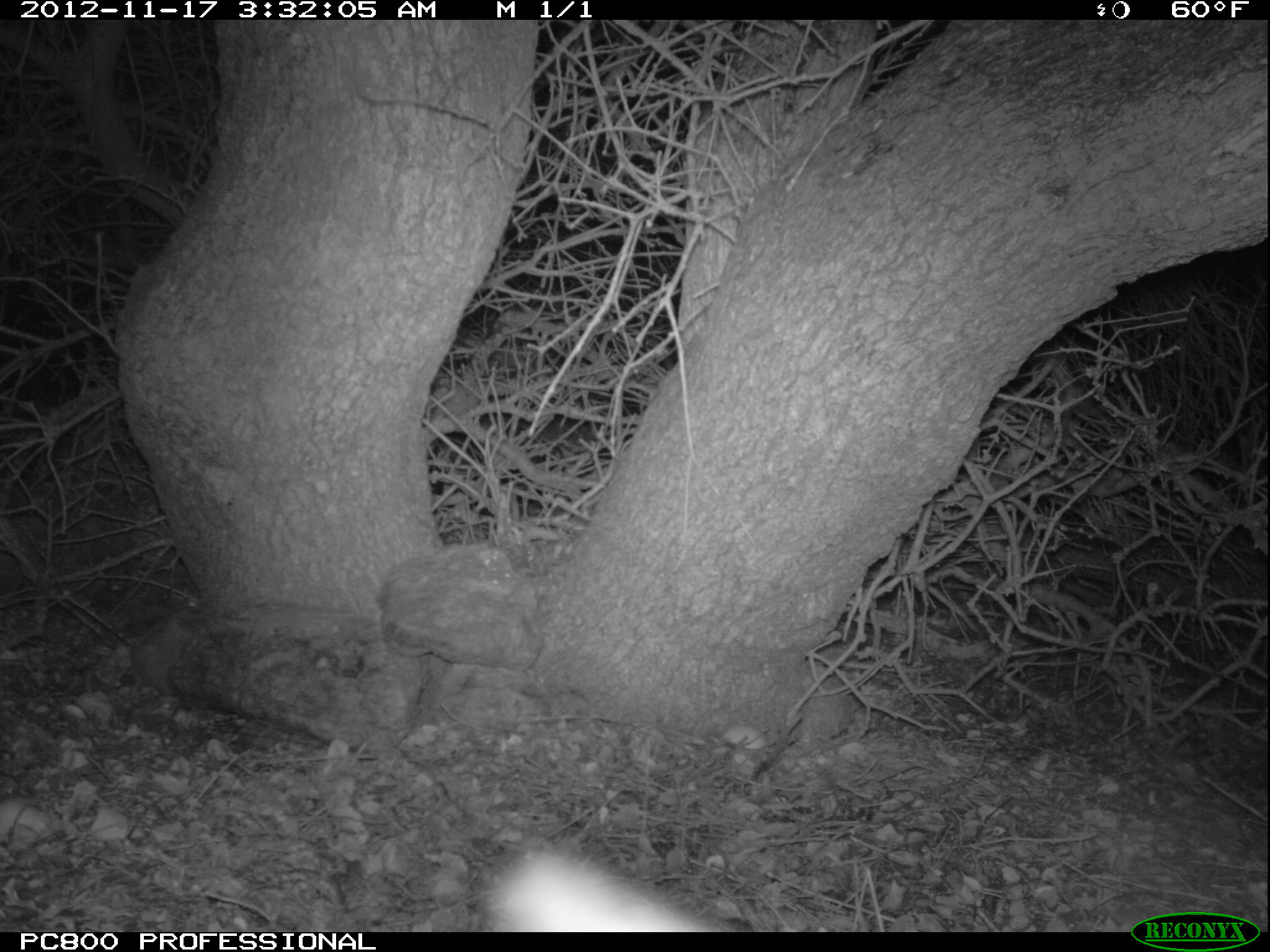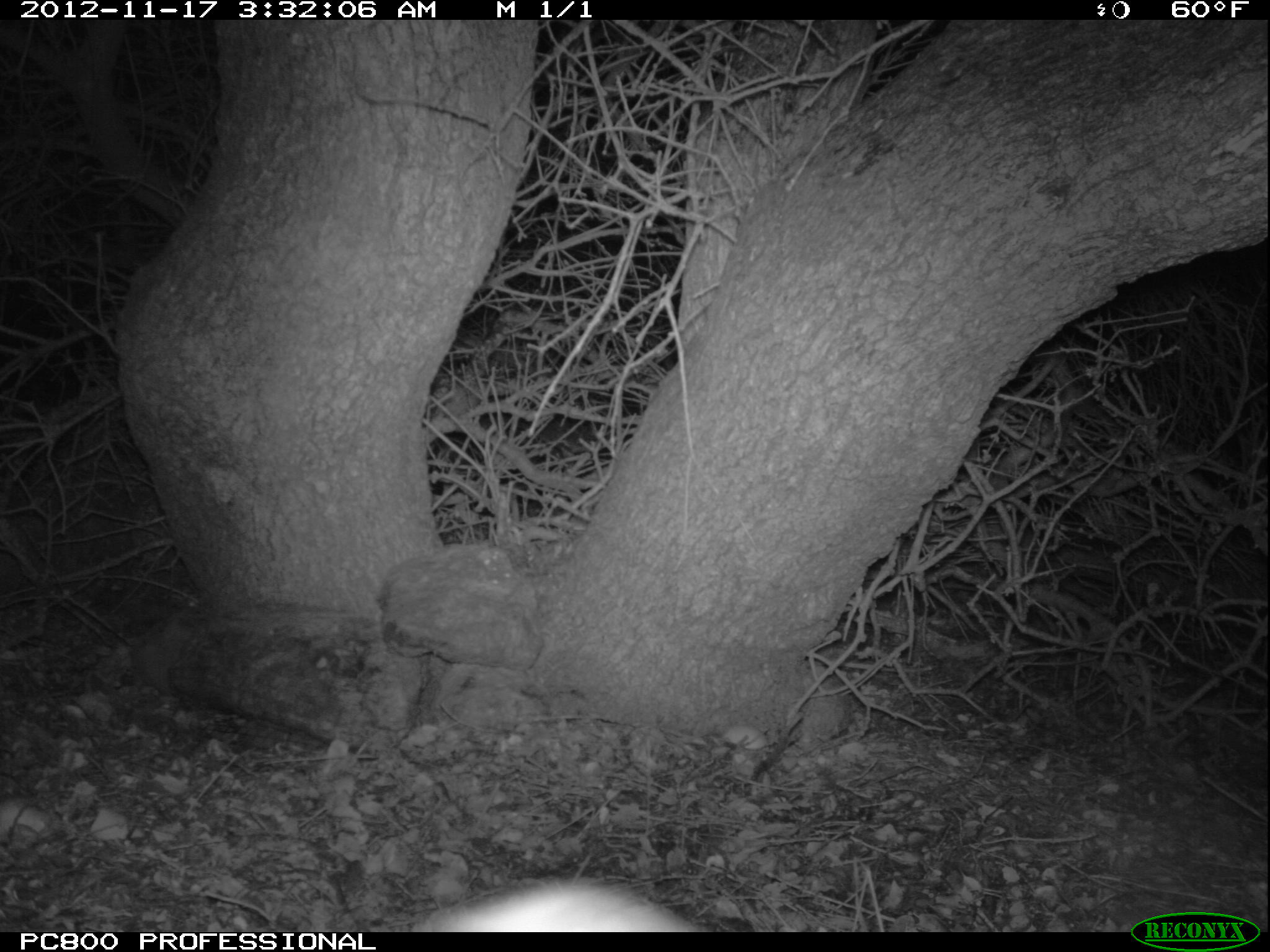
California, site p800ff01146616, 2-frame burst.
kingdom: Animalia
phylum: Chordata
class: Mammalia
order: Carnivora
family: Canidae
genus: Urocyon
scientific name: Urocyon littoralis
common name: island fox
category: fox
Fox (island fox) (Urocyon littoralis).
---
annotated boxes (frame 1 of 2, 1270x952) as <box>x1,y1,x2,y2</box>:
fox: <box>475,835,737,932</box>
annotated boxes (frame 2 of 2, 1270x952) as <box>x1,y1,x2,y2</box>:
fox: <box>407,874,698,932</box>